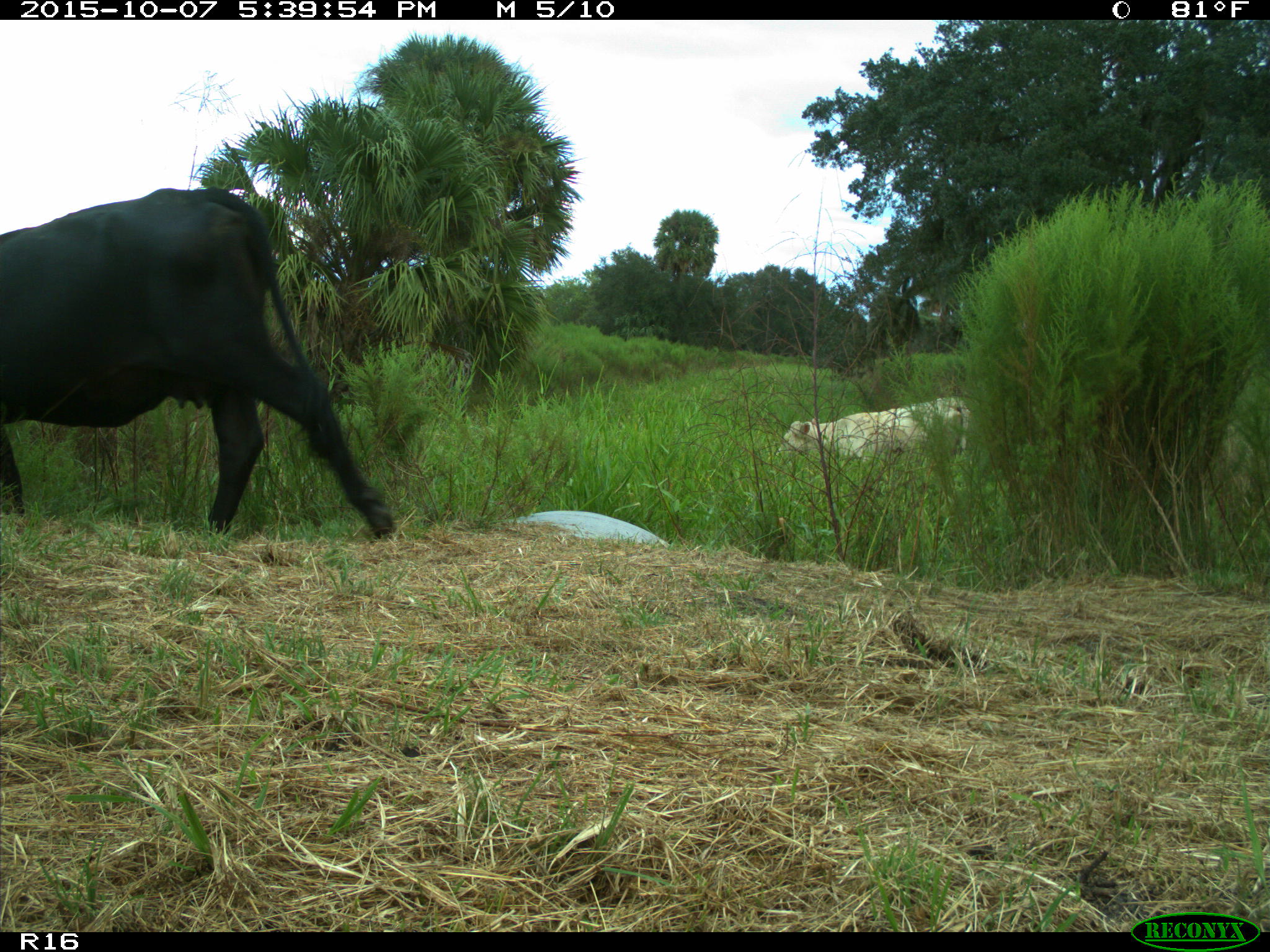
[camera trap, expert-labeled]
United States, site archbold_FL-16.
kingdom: Animalia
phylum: Chordata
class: Mammalia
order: Artiodactyla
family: Bovidae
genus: Bos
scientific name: Bos taurus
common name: domestic cow